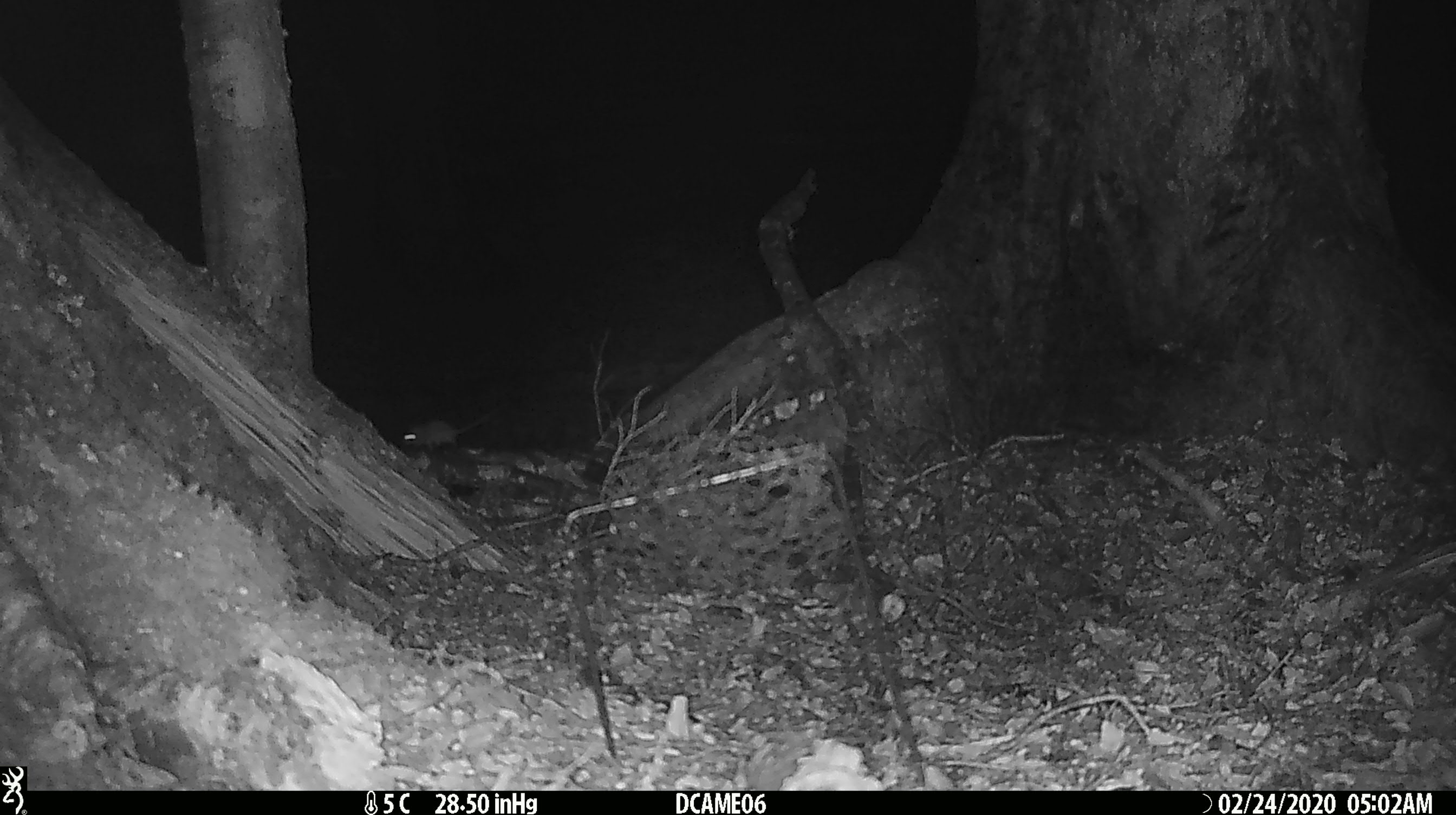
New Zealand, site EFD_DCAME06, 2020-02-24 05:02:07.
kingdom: Animalia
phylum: Chordata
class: Mammalia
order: Rodentia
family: Muridae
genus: Mus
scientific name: Mus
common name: mouse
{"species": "mouse (Mus)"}